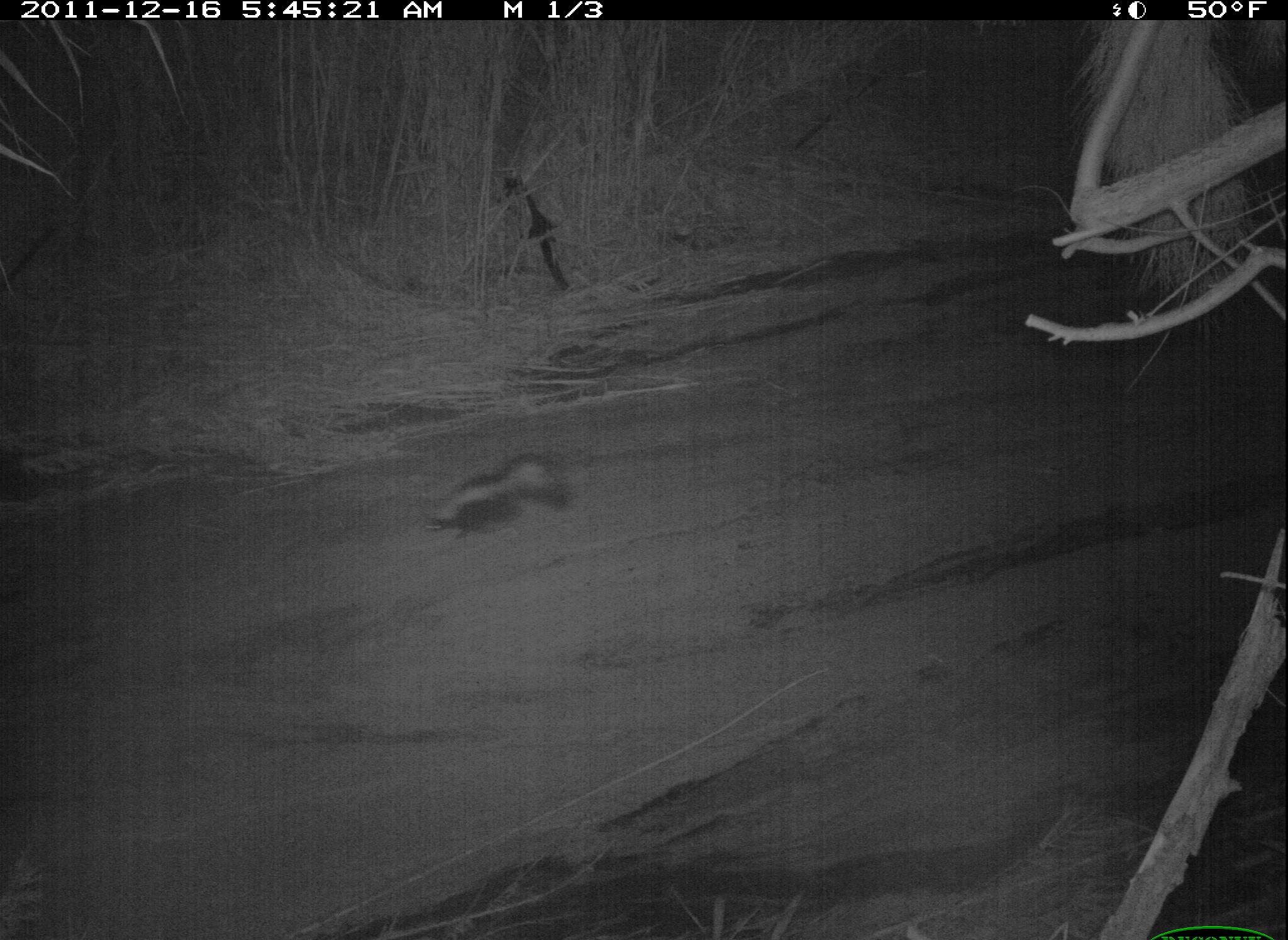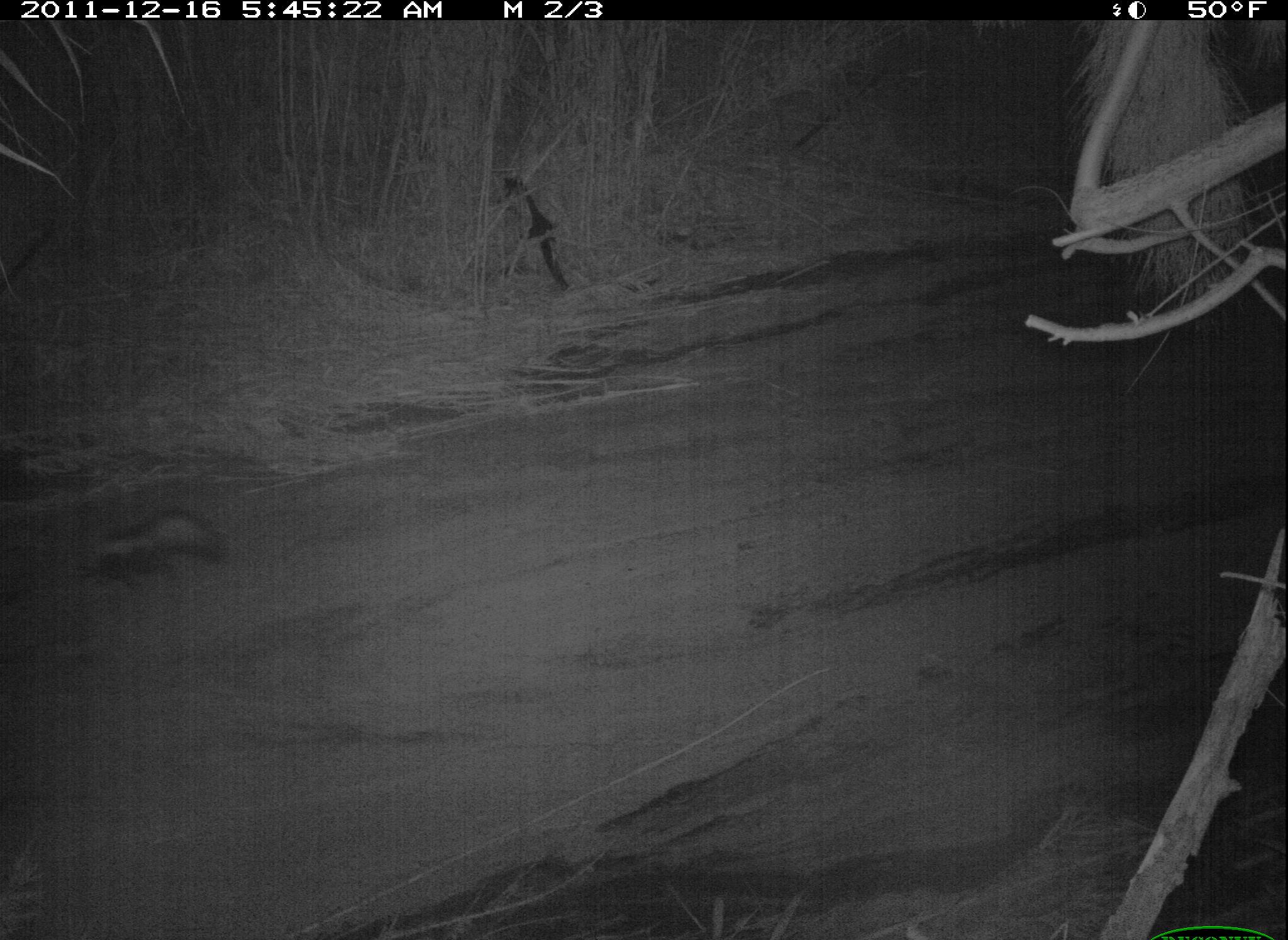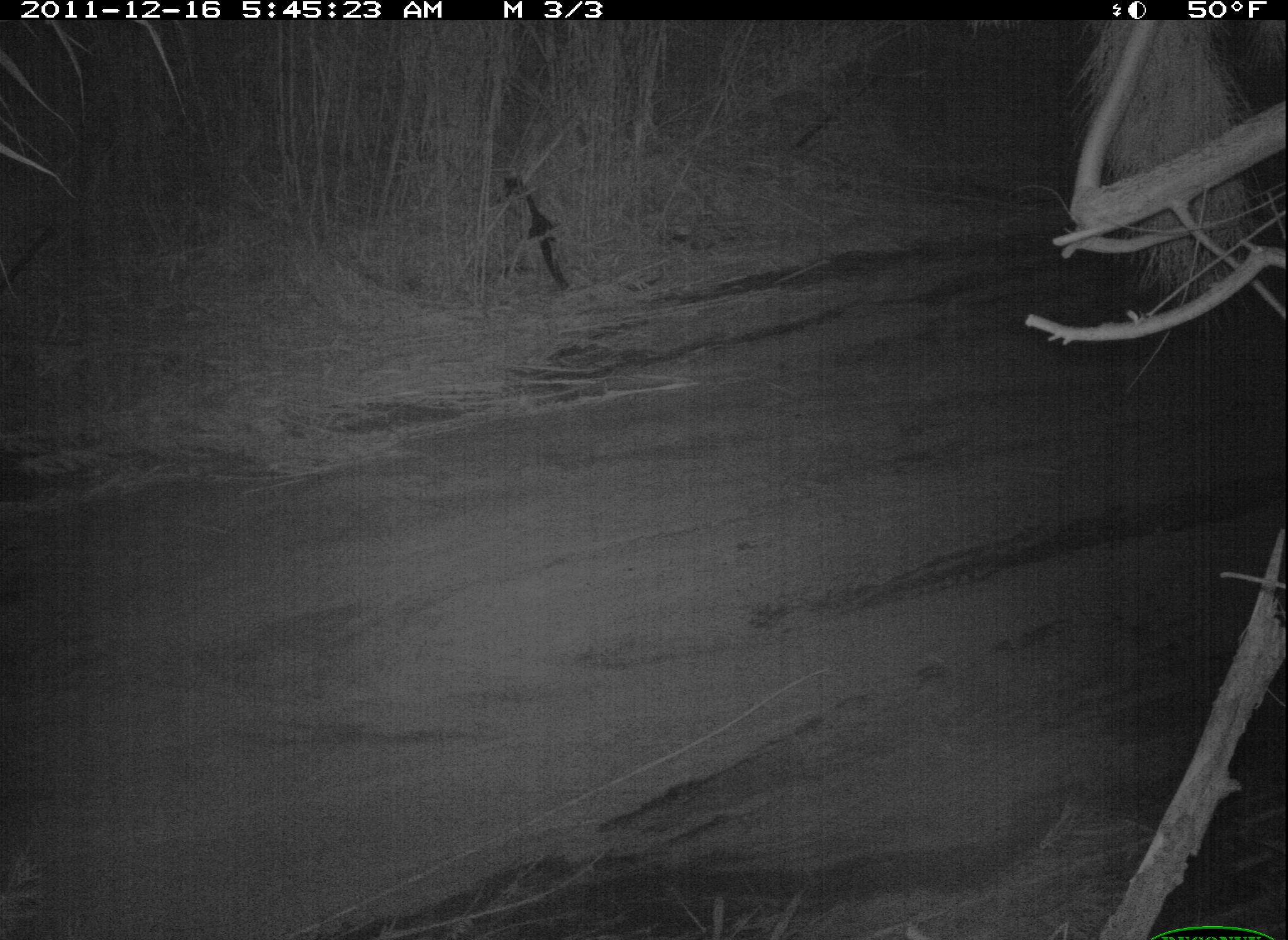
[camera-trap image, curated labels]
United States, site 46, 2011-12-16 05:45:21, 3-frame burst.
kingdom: Animalia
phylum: Chordata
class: Mammalia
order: Carnivora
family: Mephitidae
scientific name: Mephitidae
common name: skunk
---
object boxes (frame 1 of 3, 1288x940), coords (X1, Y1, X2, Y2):
skunk: (401, 435, 601, 561)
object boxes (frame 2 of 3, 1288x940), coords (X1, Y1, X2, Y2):
skunk: (61, 501, 232, 601)